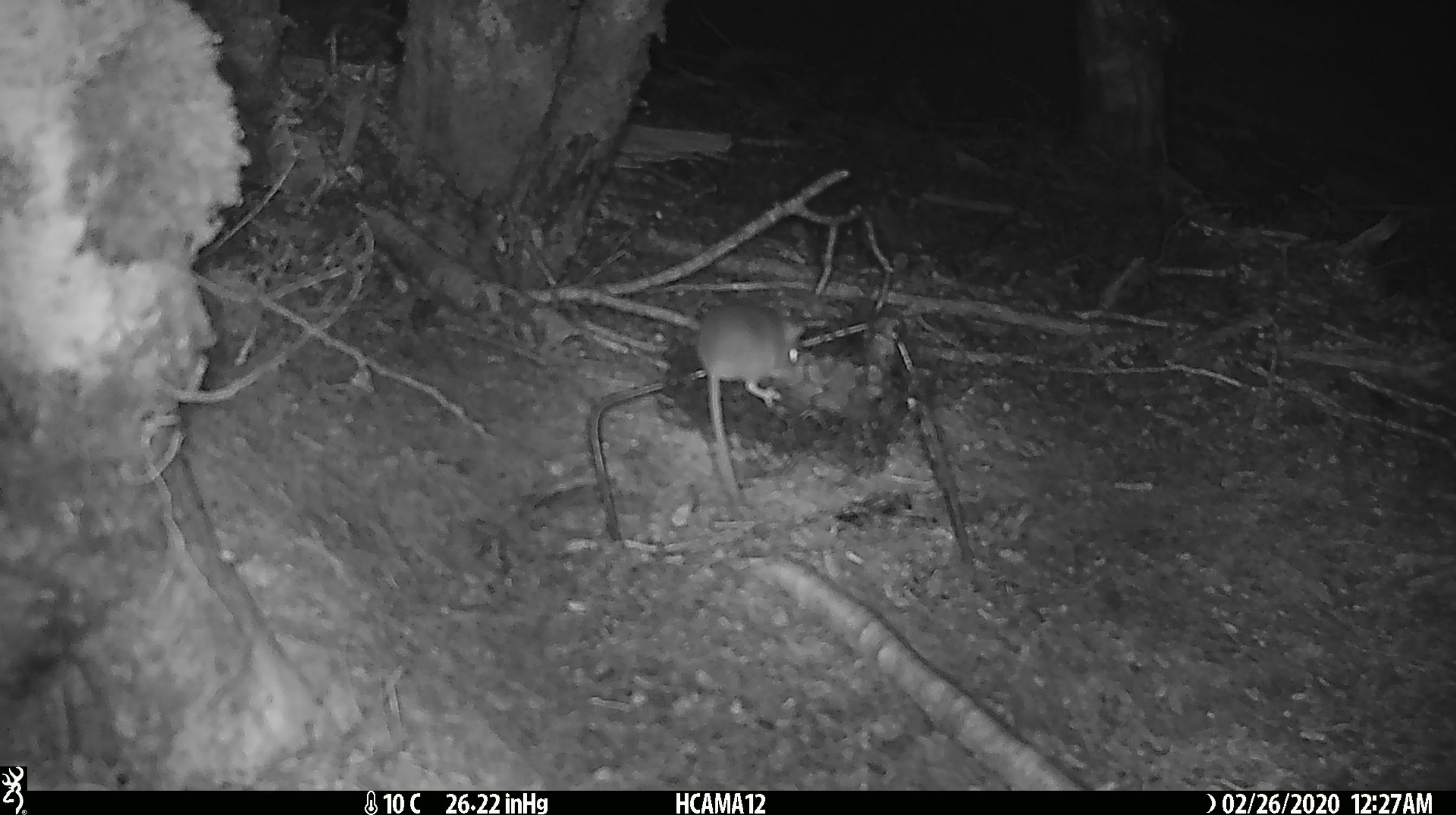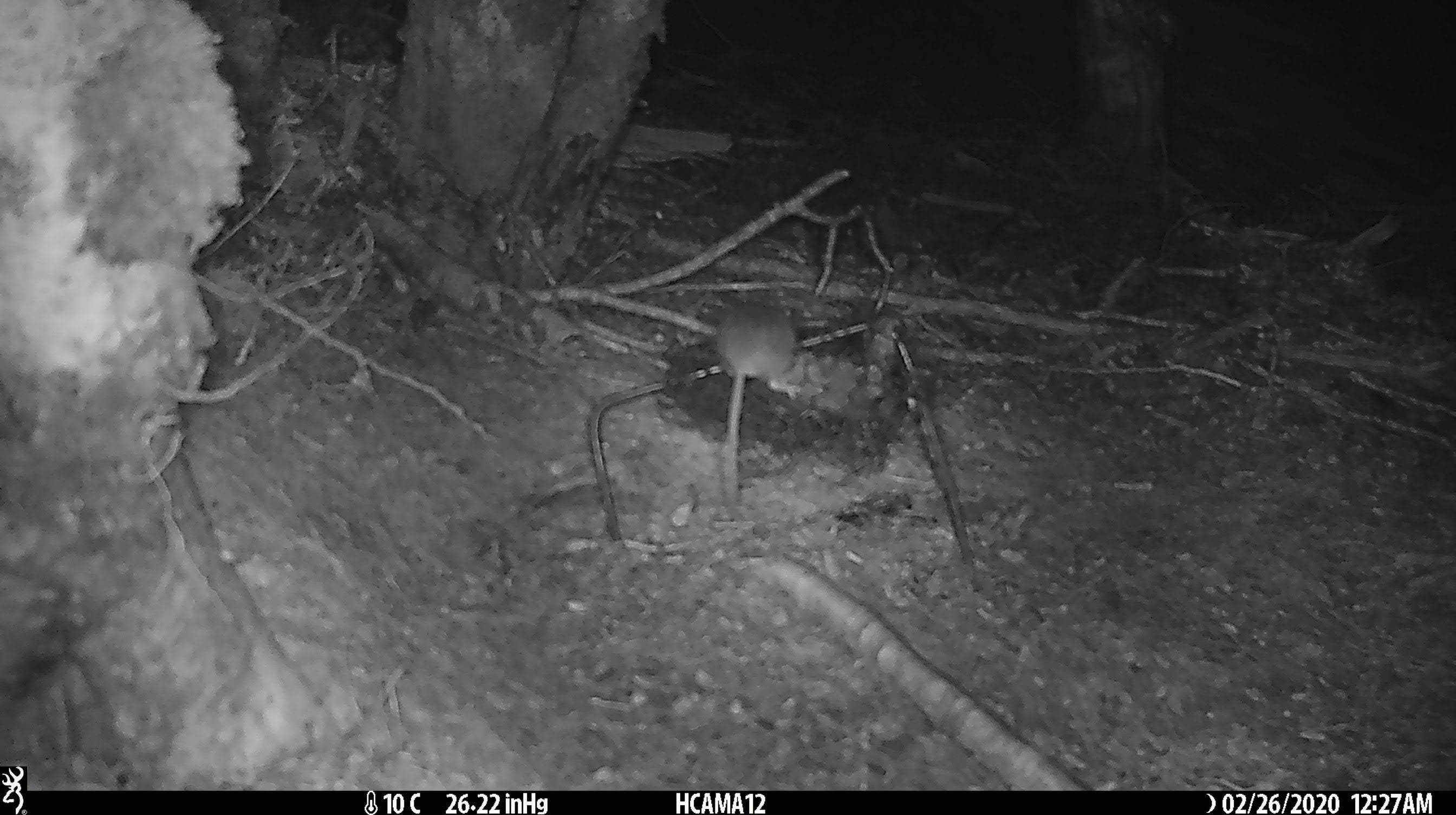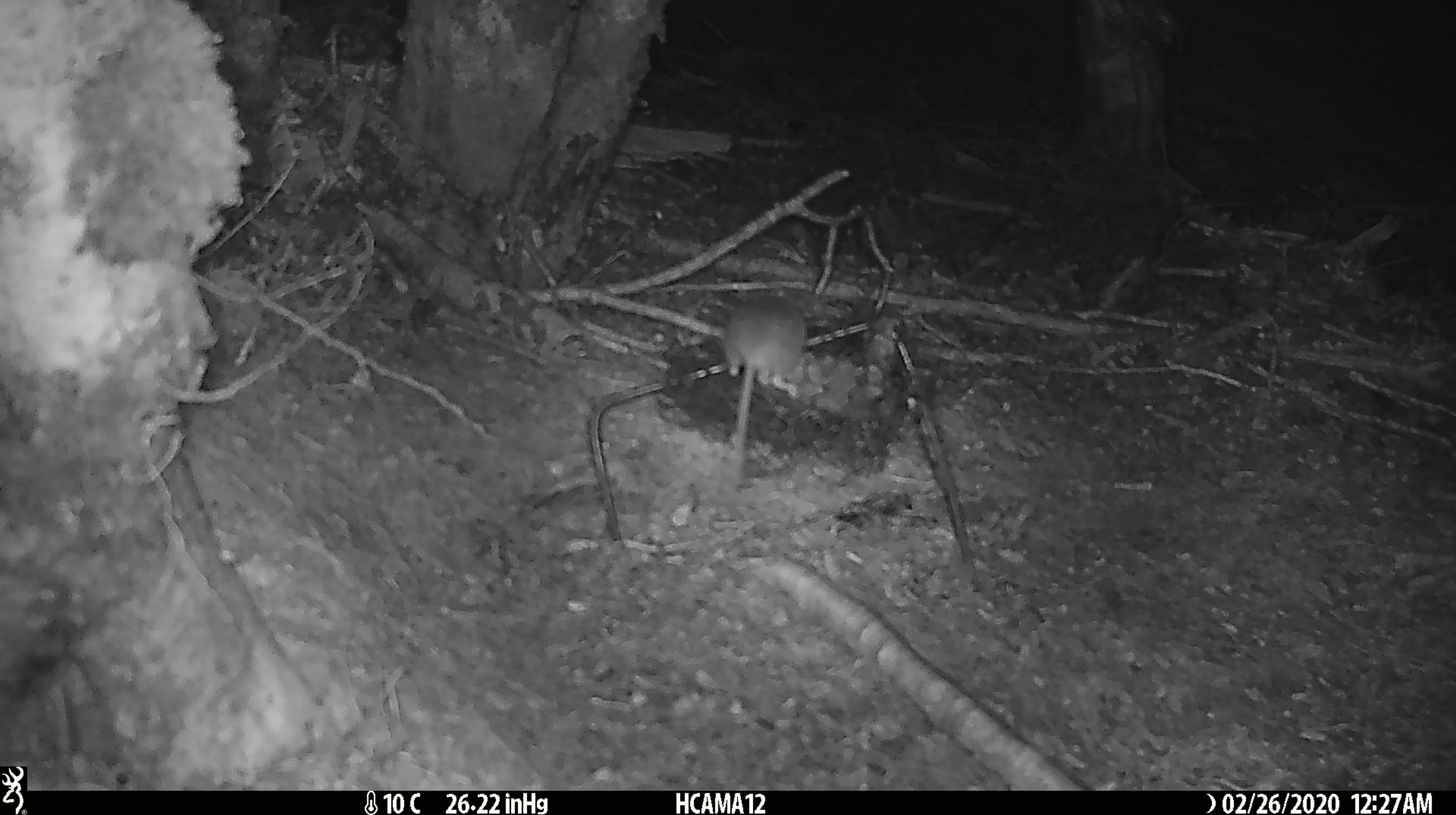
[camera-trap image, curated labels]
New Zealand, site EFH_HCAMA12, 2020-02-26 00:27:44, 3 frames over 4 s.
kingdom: Animalia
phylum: Chordata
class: Mammalia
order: Rodentia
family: Muridae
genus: Mus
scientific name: Mus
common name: mouse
Mouse (Mus).